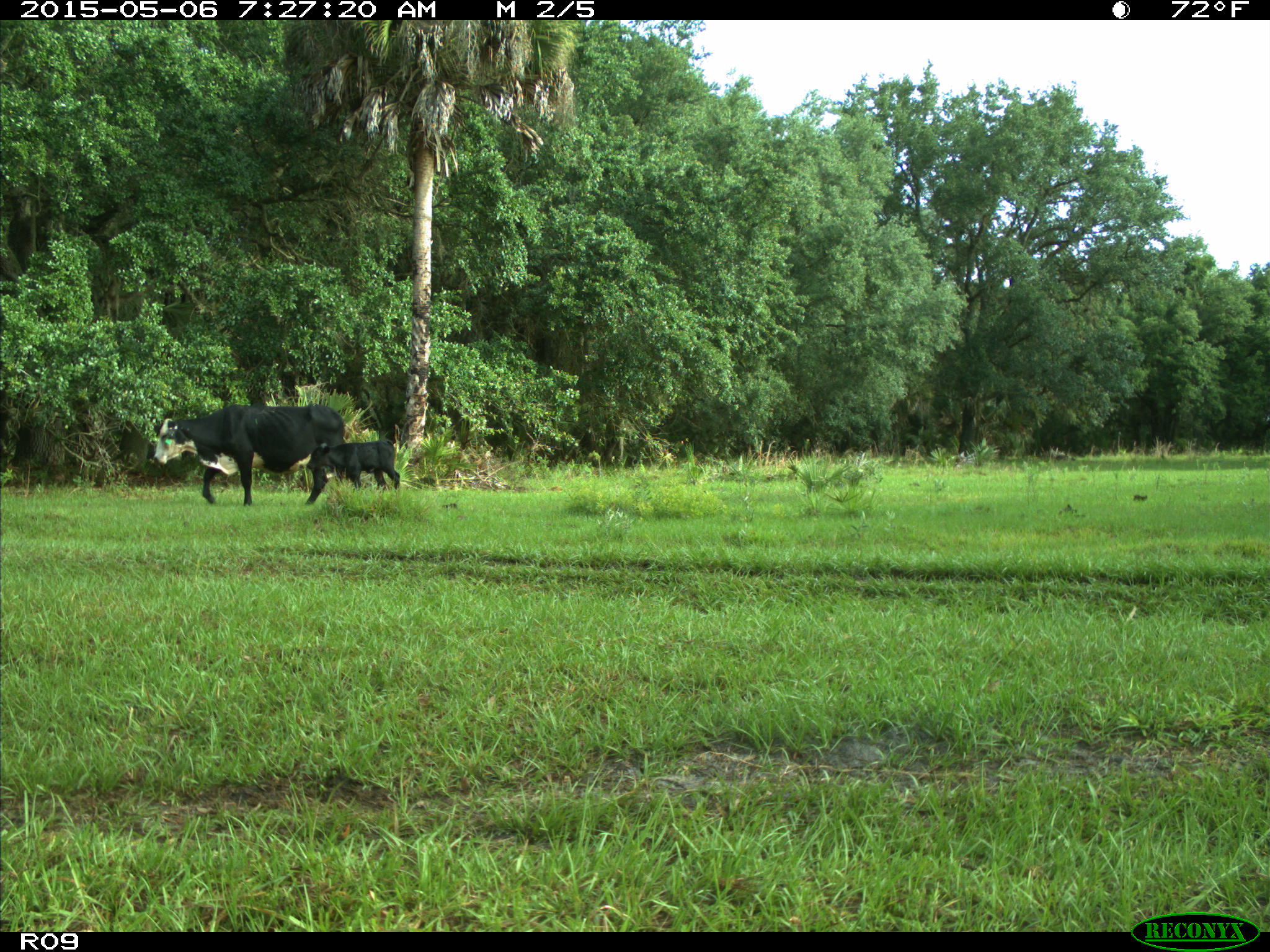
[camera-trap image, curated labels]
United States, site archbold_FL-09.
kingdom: Animalia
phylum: Chordata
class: Mammalia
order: Artiodactyla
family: Bovidae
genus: Bos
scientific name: Bos taurus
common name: domestic cow